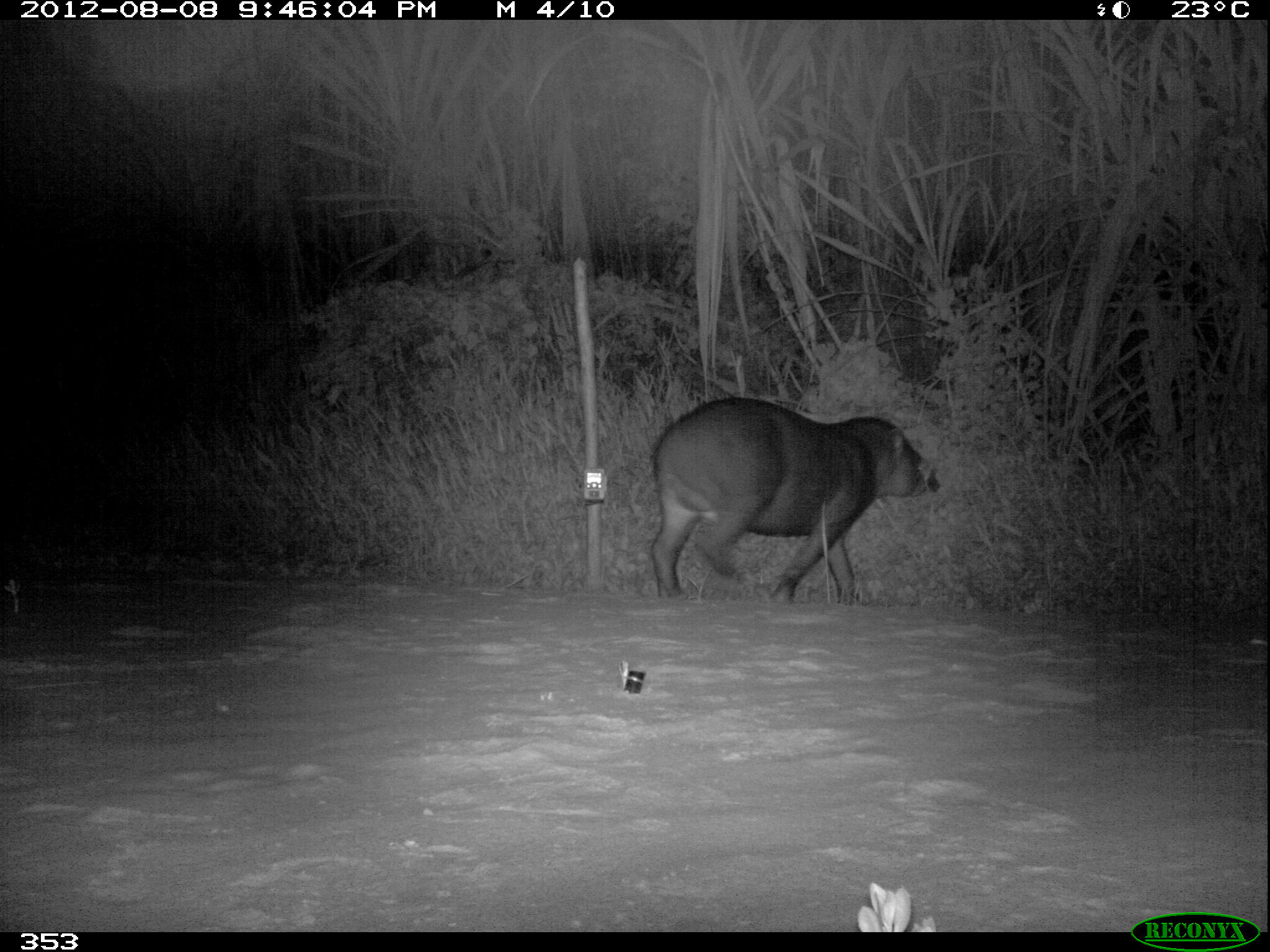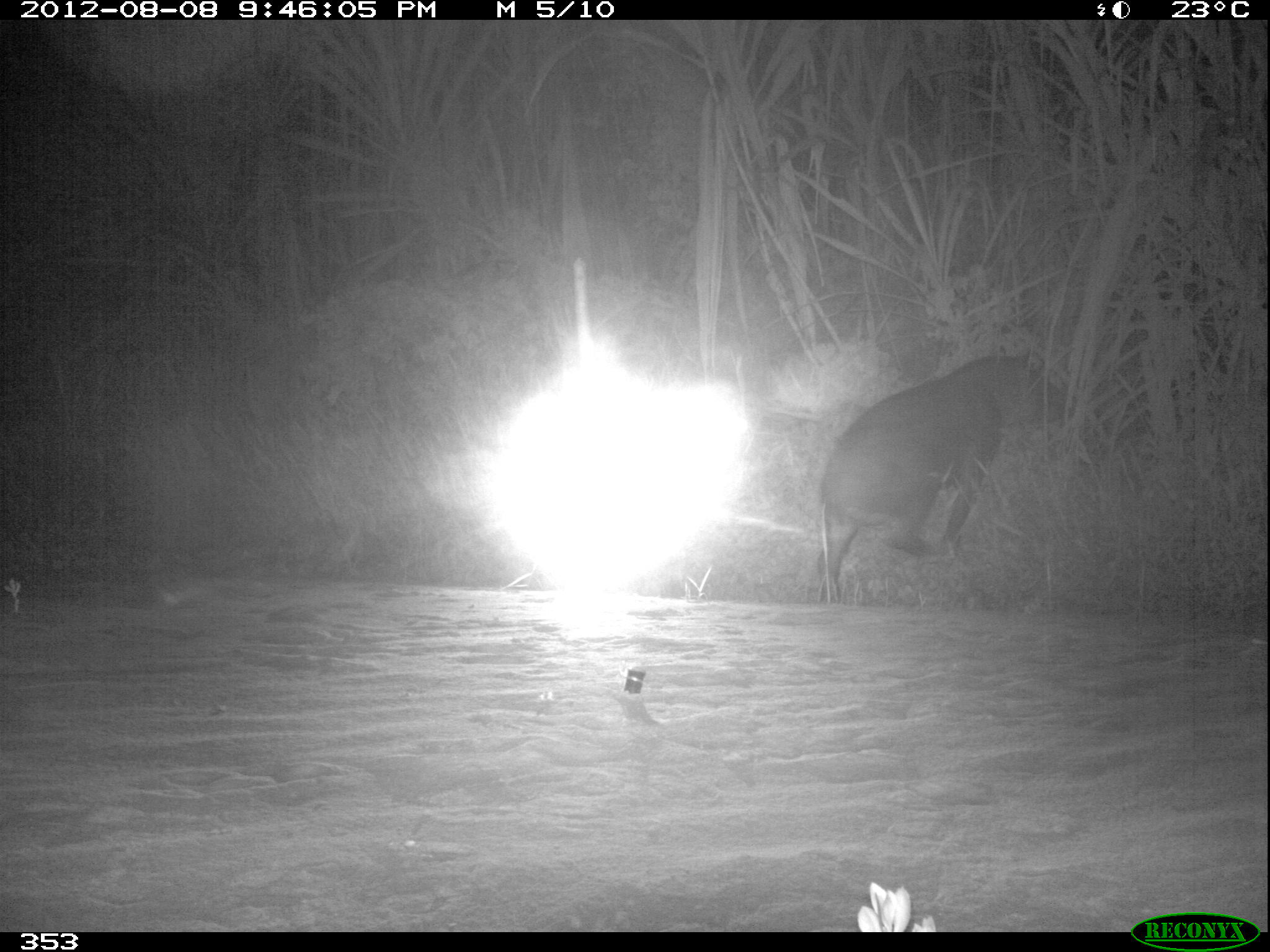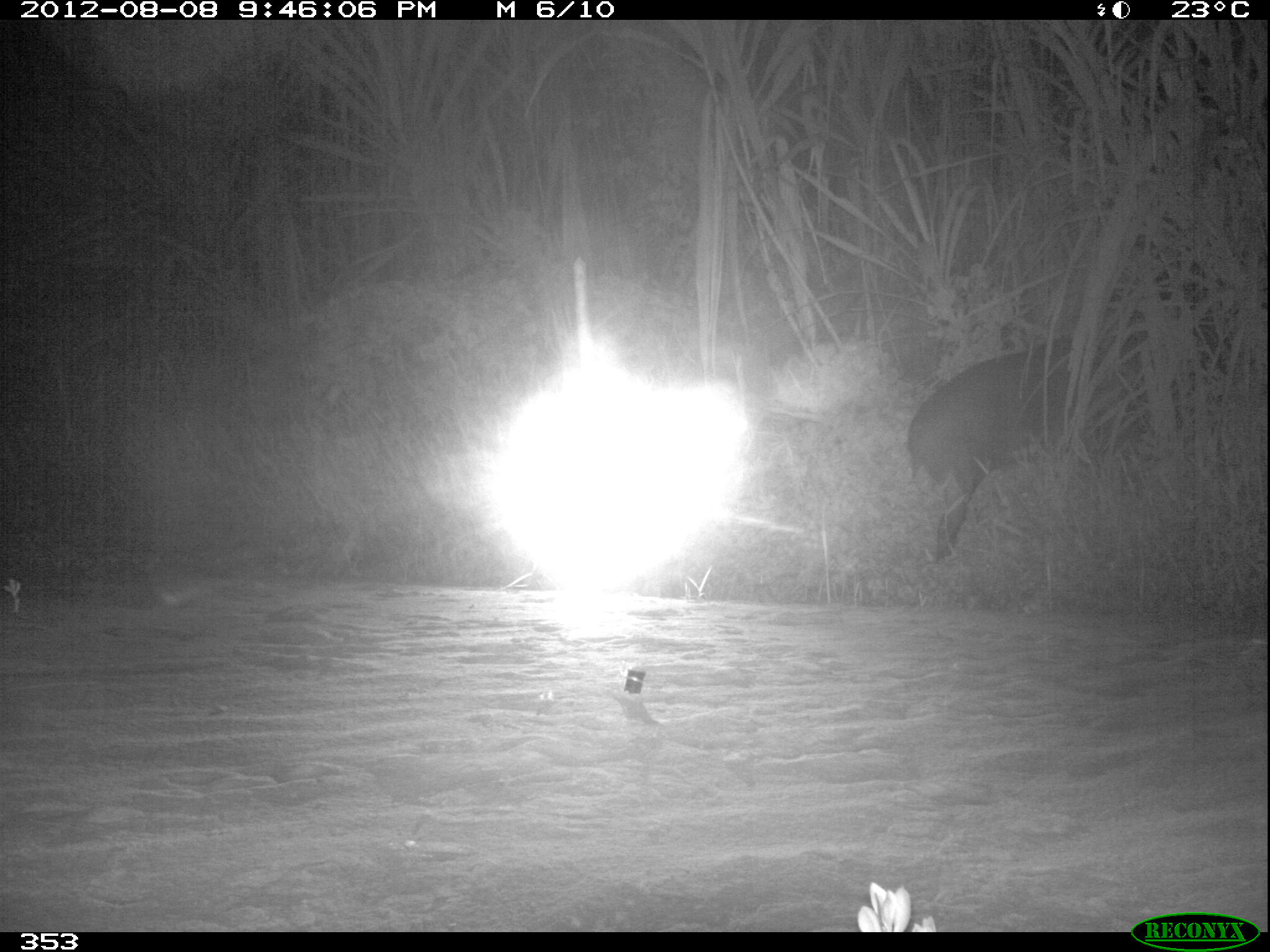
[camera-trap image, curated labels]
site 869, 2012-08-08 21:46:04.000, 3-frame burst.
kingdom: Animalia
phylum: Chordata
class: Mammalia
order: Perissodactyla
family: Tapiridae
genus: Tapirus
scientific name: Tapirus terrestris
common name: south american tapir